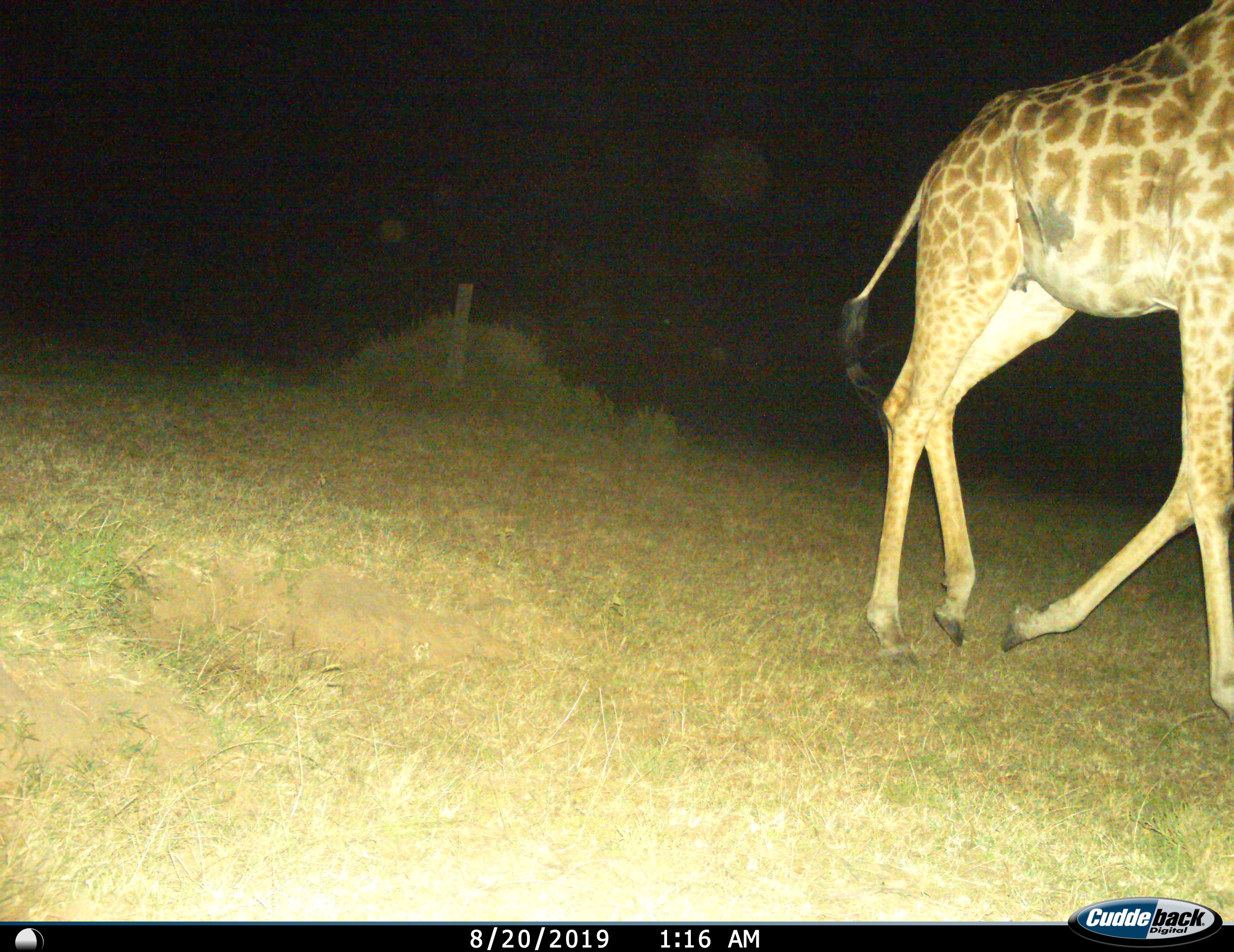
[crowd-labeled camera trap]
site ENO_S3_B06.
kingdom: Animalia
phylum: Chordata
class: Mammalia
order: Artiodactyla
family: Giraffidae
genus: Giraffa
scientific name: Giraffa camelopardalis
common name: giraffe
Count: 1.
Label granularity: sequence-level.